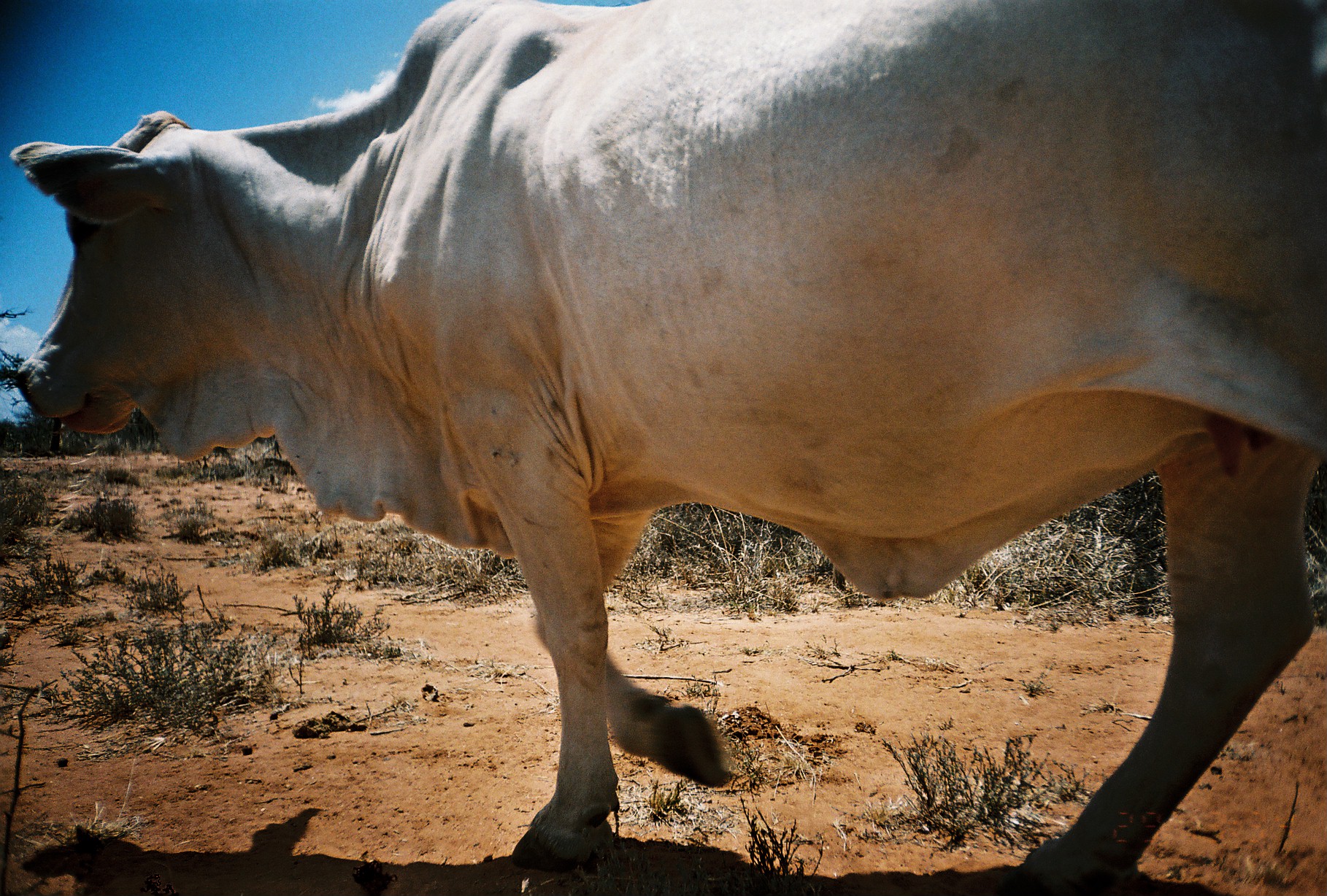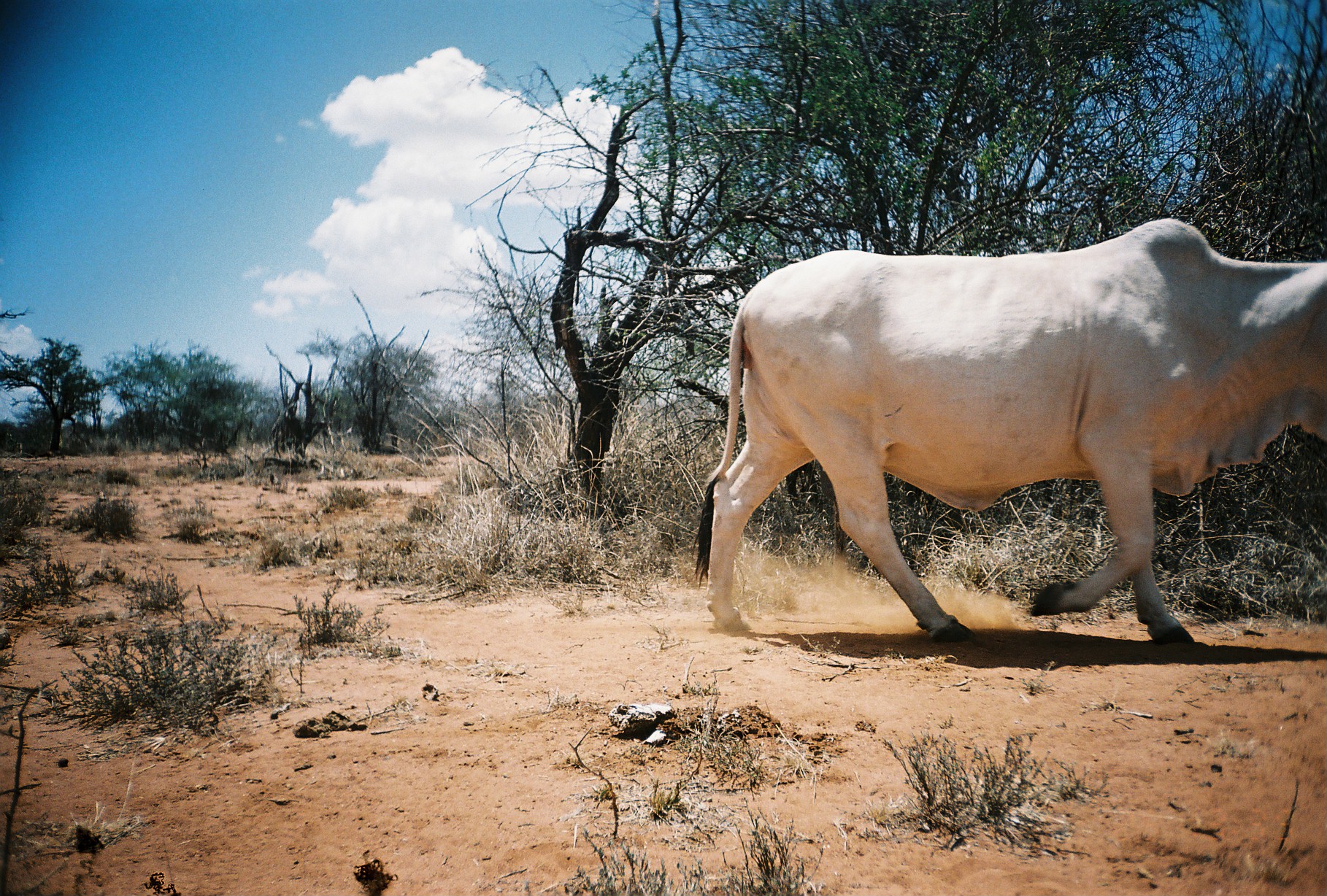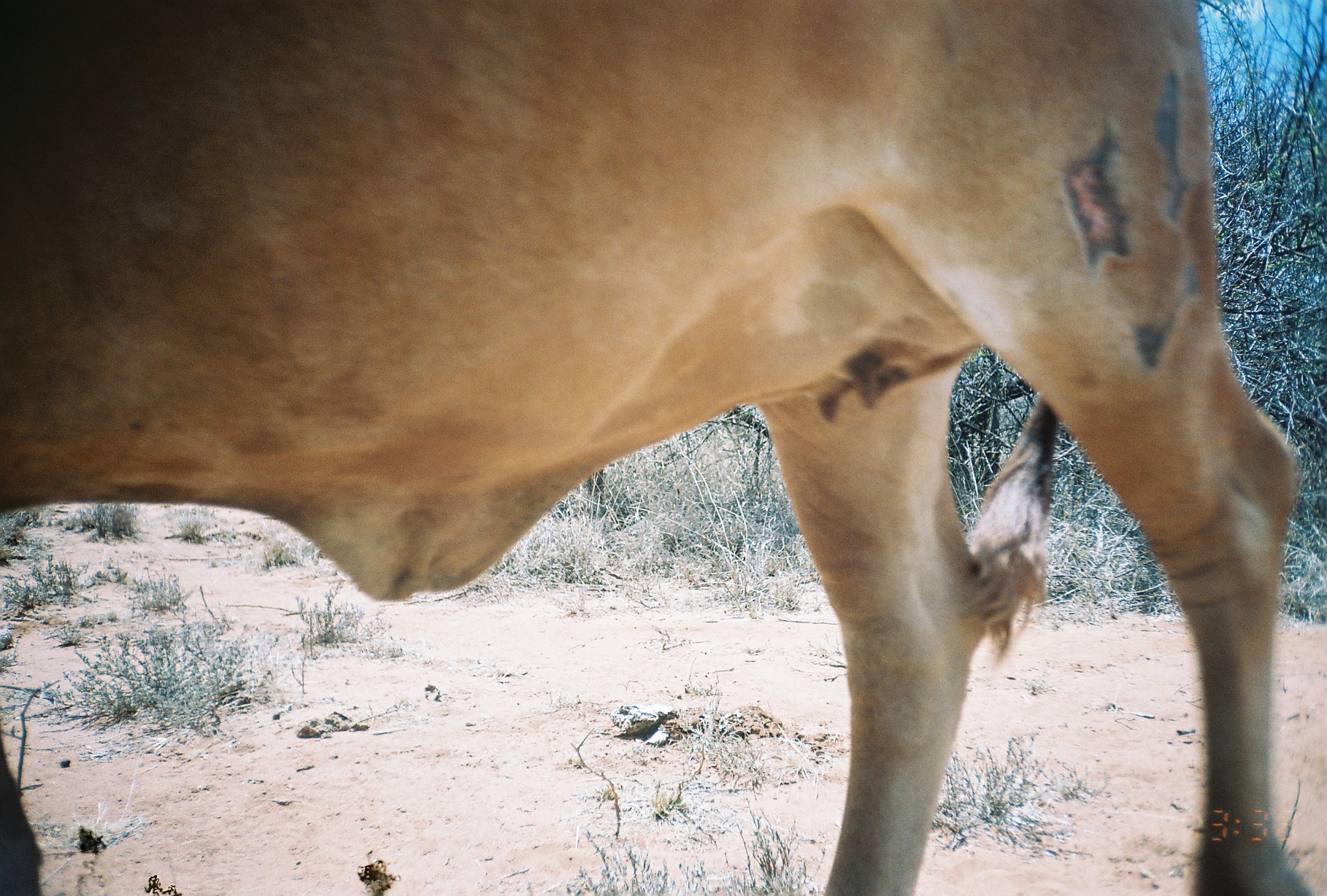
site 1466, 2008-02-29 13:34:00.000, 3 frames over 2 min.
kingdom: Animalia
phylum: Chordata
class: Mammalia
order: Artiodactyla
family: Bovidae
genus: Bos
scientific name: Bos taurus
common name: domestic cattle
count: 1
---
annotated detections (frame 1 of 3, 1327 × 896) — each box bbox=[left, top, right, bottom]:
bos taurus: bbox=[8, 0, 1327, 888]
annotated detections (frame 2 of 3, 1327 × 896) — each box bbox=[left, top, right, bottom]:
bos taurus: bbox=[691, 217, 1327, 642]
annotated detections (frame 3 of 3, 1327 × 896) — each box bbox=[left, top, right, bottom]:
bos taurus: bbox=[0, 0, 1313, 896]